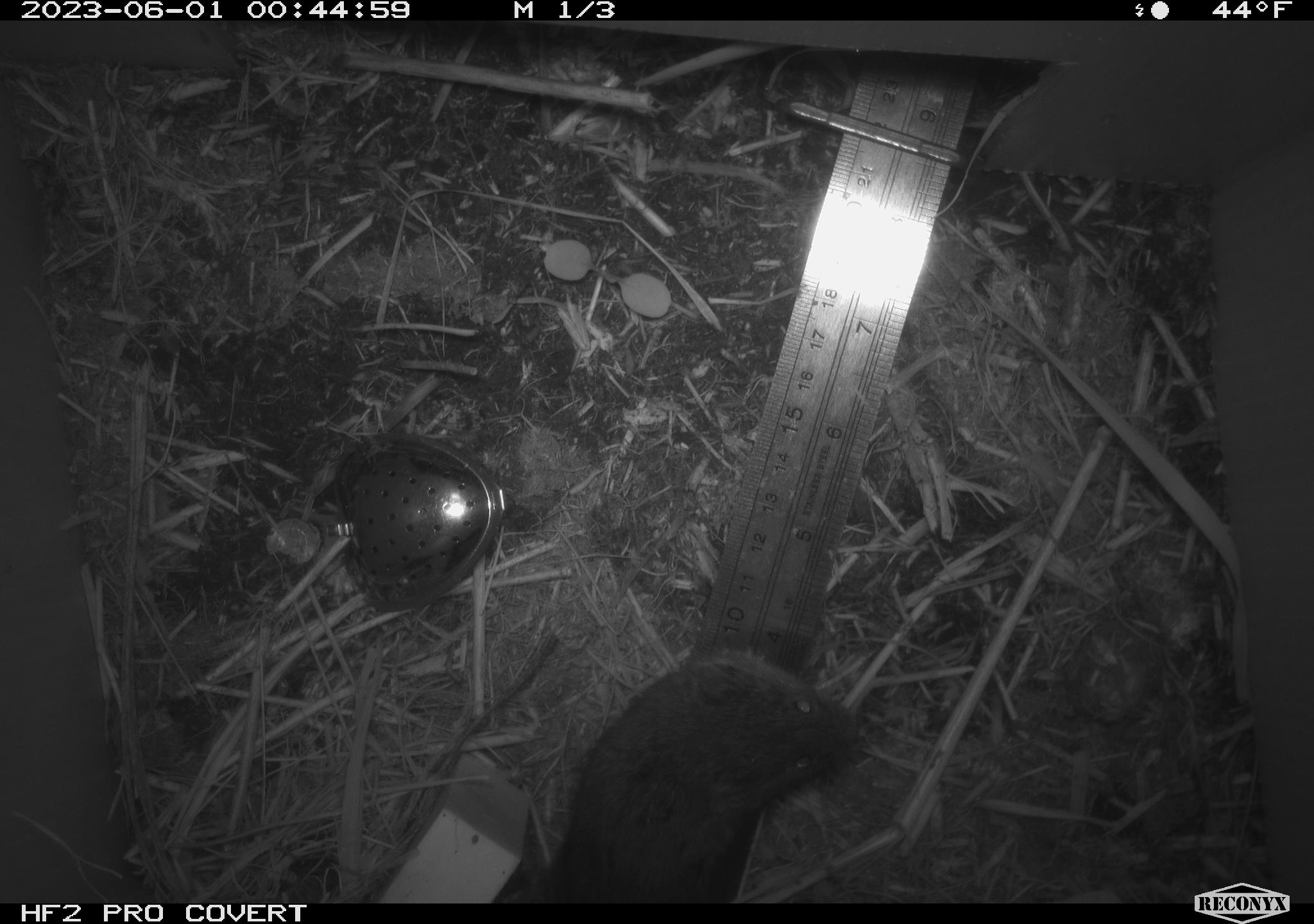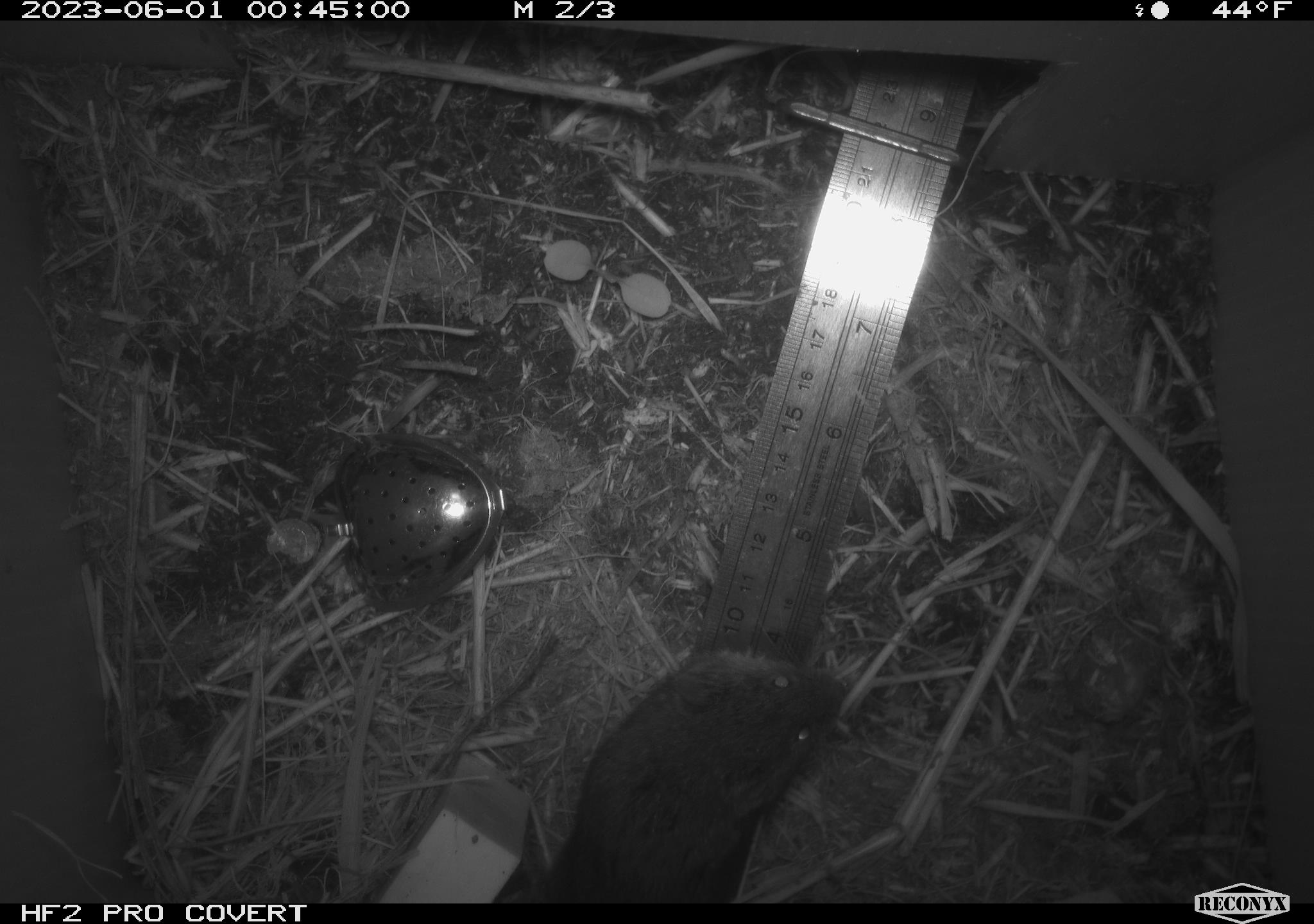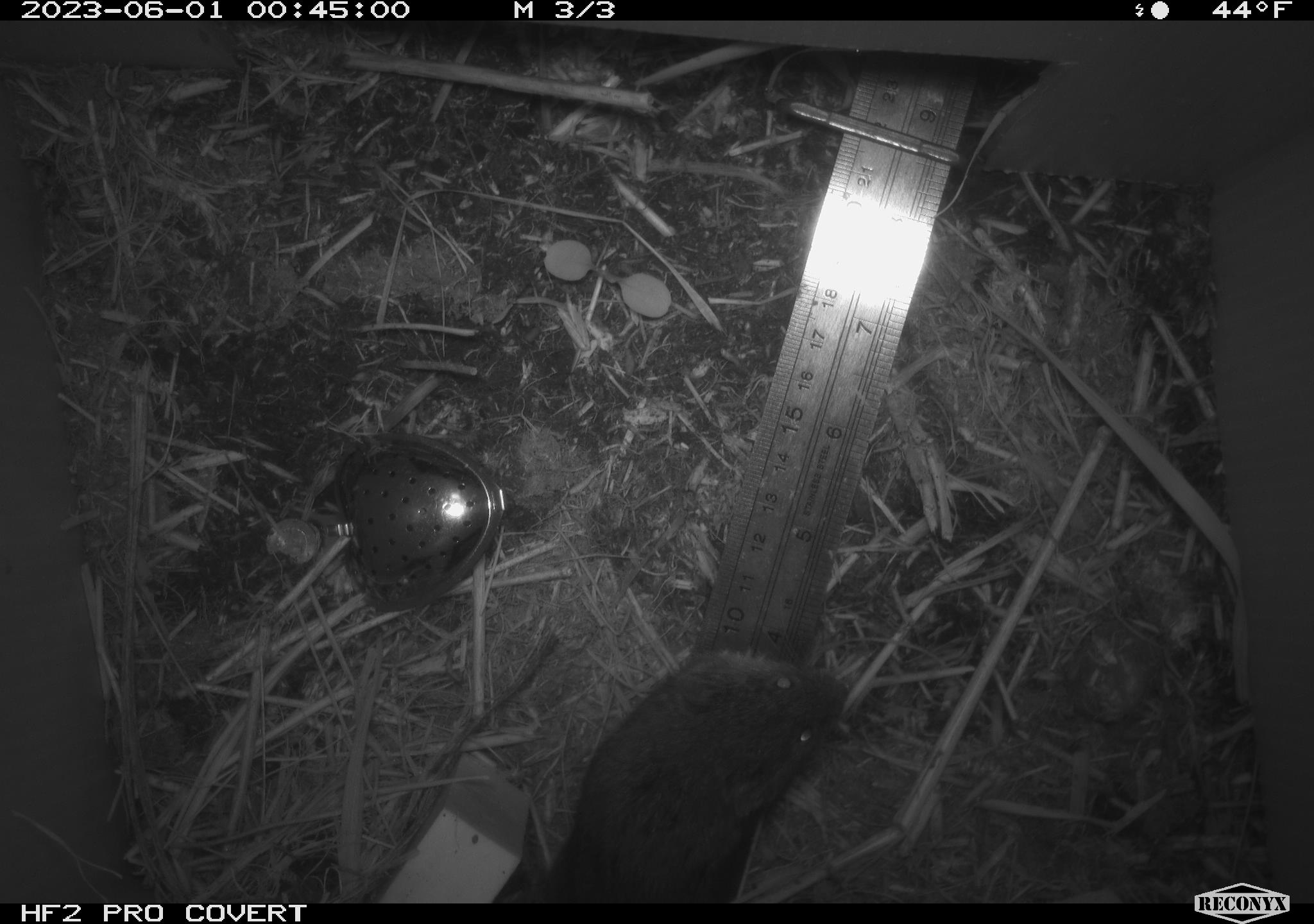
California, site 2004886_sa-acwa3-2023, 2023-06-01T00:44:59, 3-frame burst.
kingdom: Animalia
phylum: Chordata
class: Mammalia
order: Rodentia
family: Cricetidae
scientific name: Arvicolinae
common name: voles, lemmings, and muskrats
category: arvicolinae subfamily